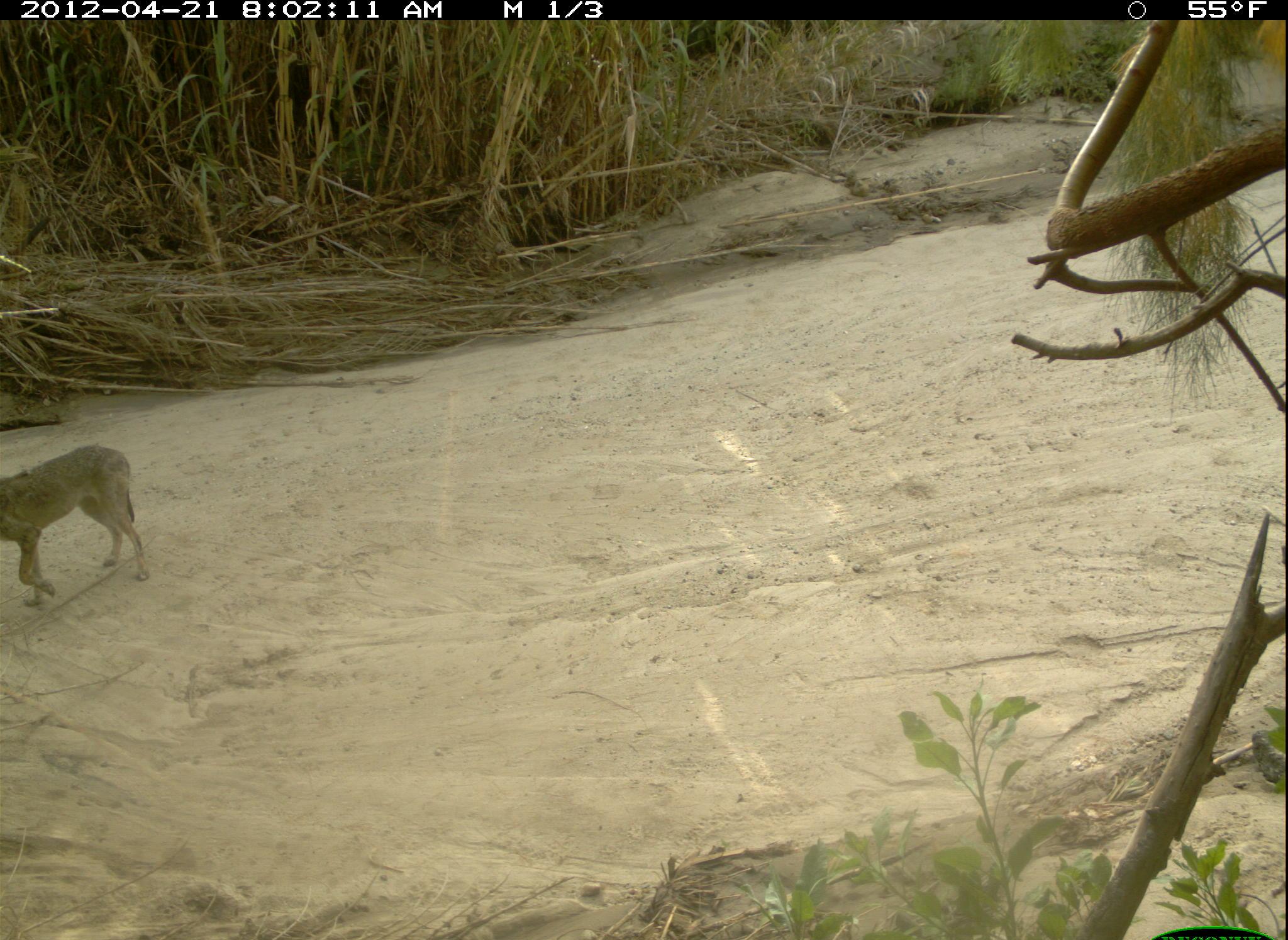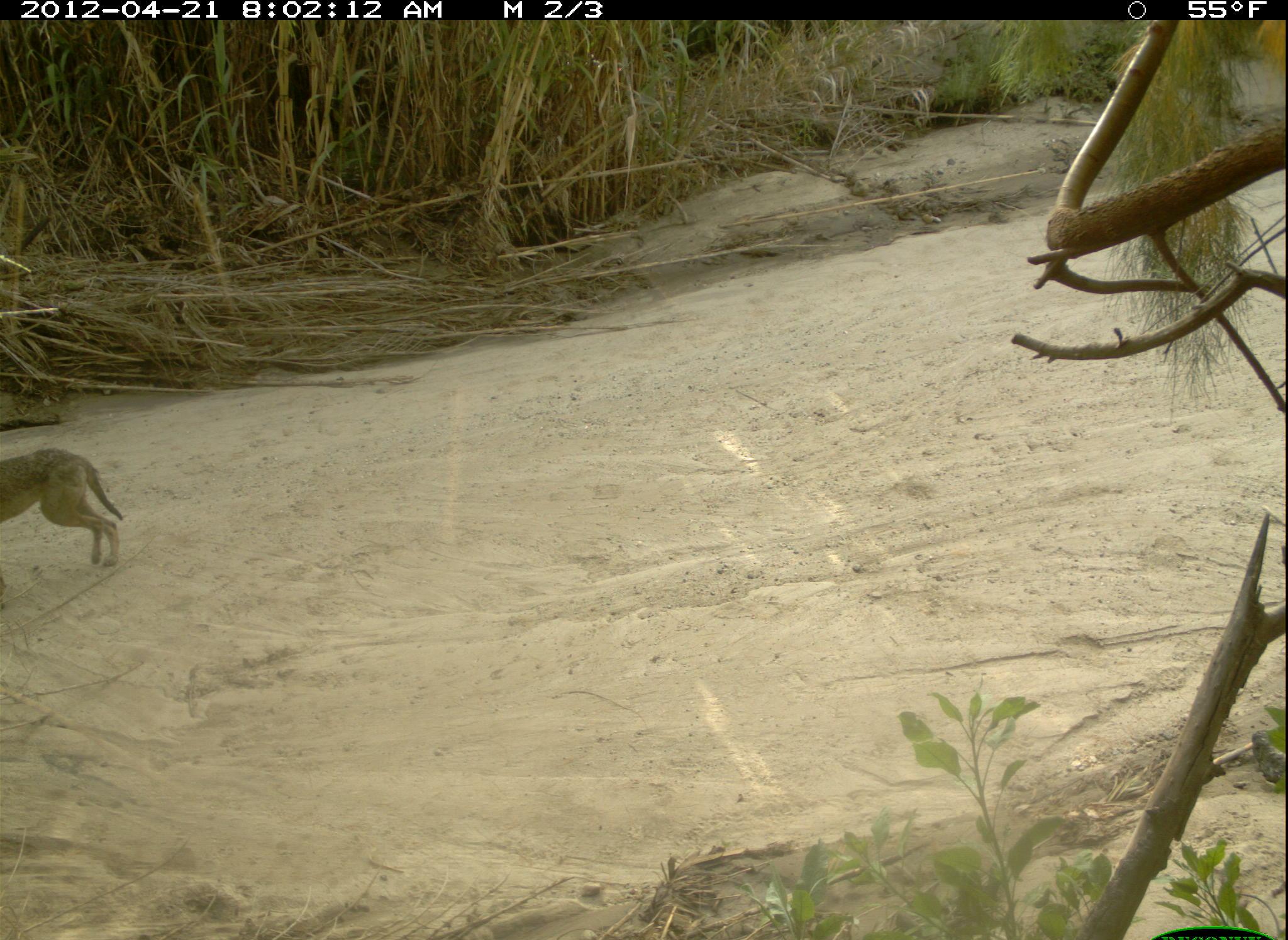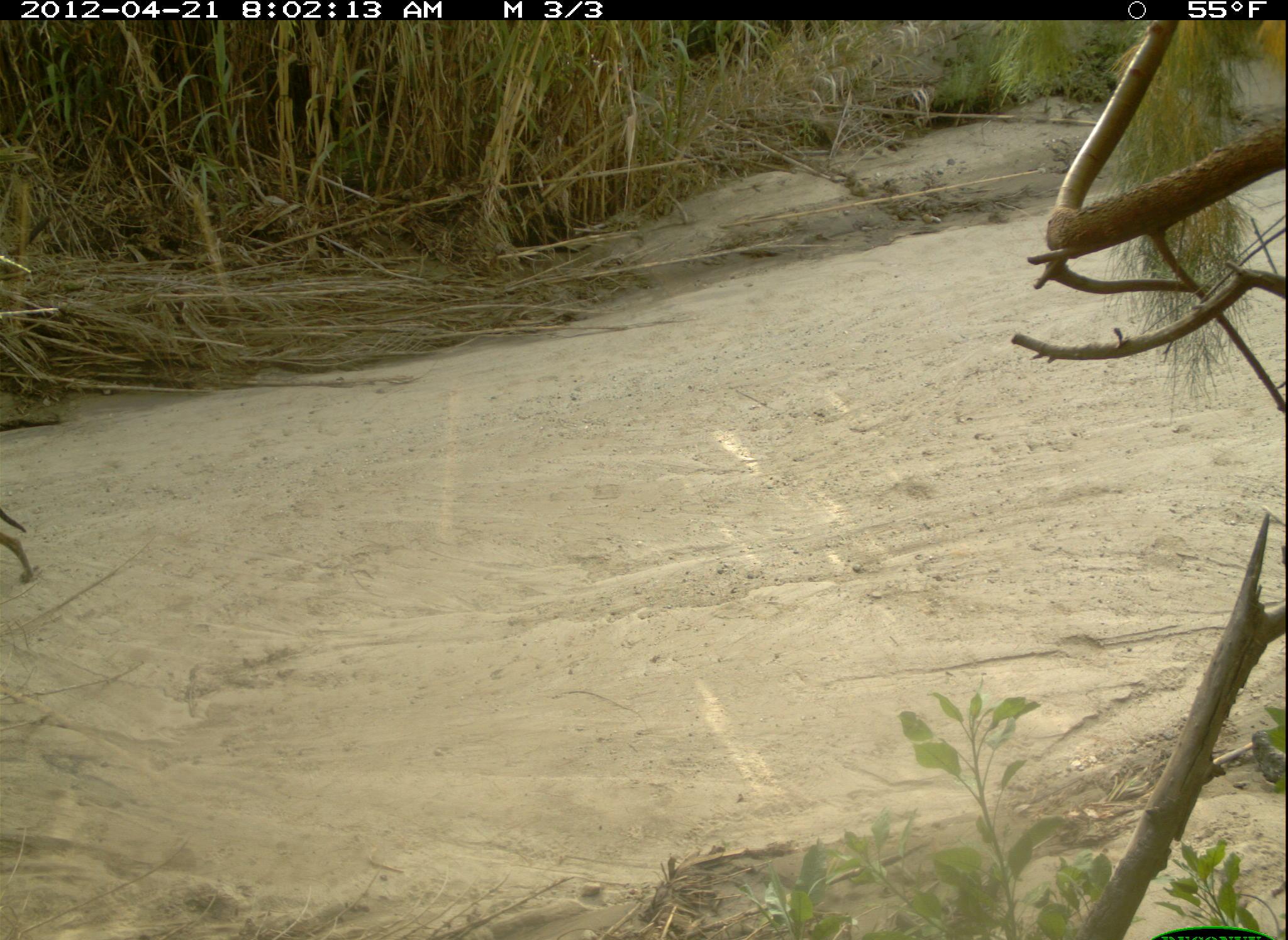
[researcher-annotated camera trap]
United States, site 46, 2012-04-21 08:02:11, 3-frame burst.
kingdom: Animalia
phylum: Chordata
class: Mammalia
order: Carnivora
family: Canidae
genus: Canis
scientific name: Canis latrans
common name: coyote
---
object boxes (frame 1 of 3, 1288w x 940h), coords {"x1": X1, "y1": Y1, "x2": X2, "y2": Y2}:
coyote: {"x1": 3, "y1": 424, "x2": 158, "y2": 614}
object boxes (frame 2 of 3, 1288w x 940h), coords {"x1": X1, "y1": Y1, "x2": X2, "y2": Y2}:
coyote: {"x1": 0, "y1": 419, "x2": 140, "y2": 594}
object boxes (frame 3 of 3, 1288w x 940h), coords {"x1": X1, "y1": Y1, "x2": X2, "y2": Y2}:
coyote: {"x1": 3, "y1": 494, "x2": 48, "y2": 615}